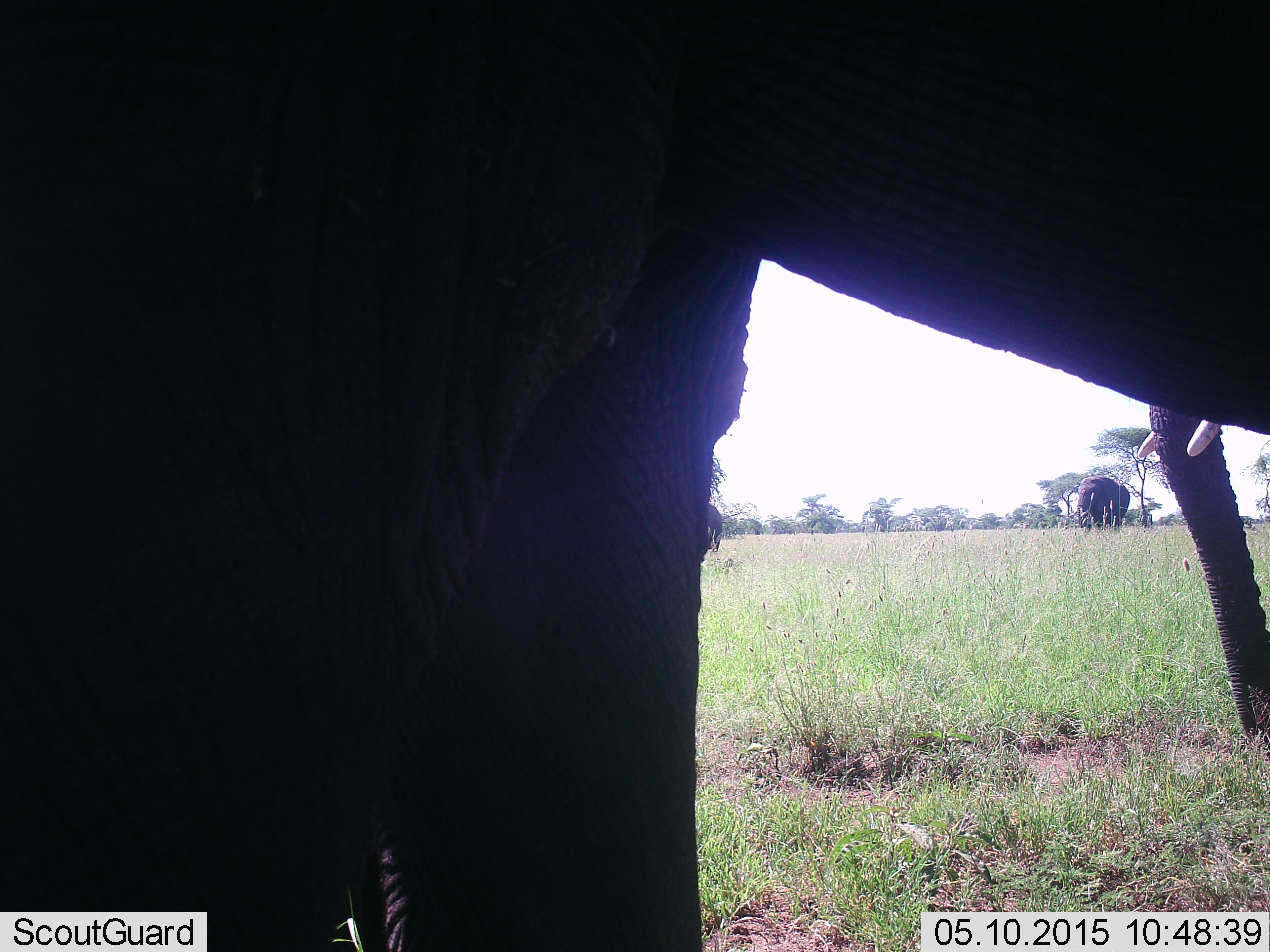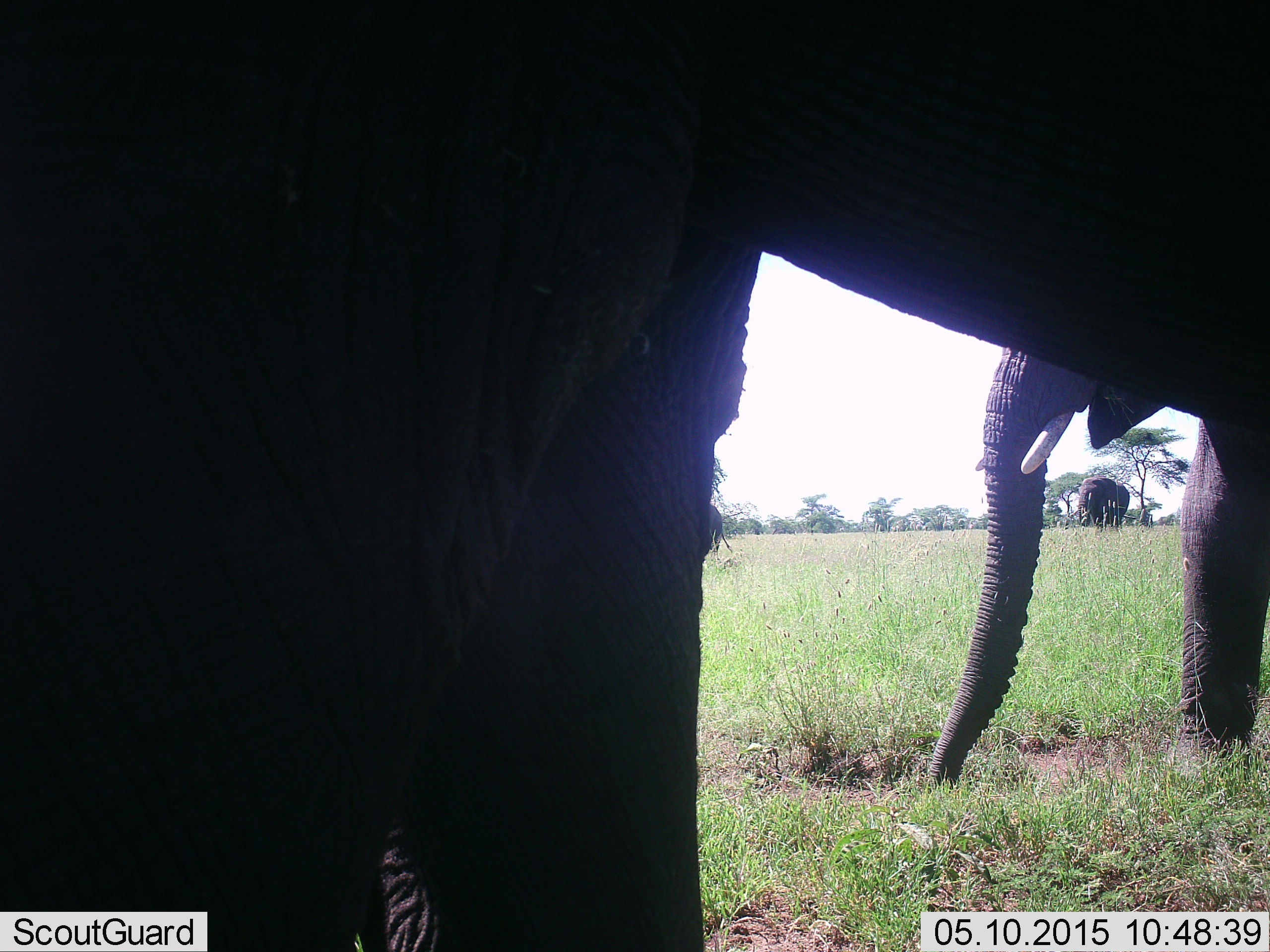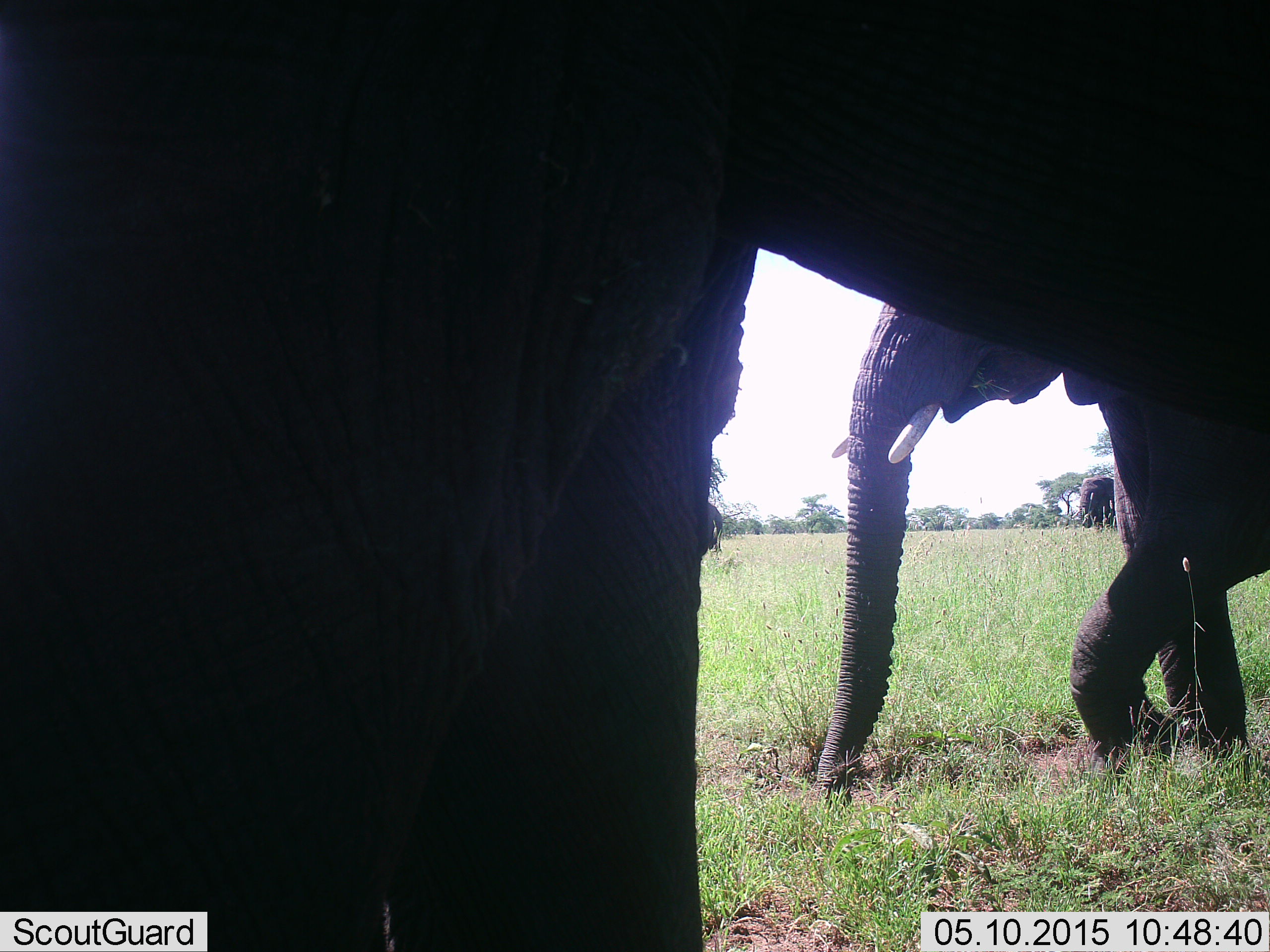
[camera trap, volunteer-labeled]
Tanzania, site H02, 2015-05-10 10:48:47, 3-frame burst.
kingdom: Animalia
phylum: Chordata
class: Mammalia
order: Proboscidea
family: Elephantidae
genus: Loxodonta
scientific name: Loxodonta africana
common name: african bush elephant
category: elephant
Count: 4.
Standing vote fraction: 100%.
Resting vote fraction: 0%.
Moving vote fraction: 50%.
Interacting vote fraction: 10%.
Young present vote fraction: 0%.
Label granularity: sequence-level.